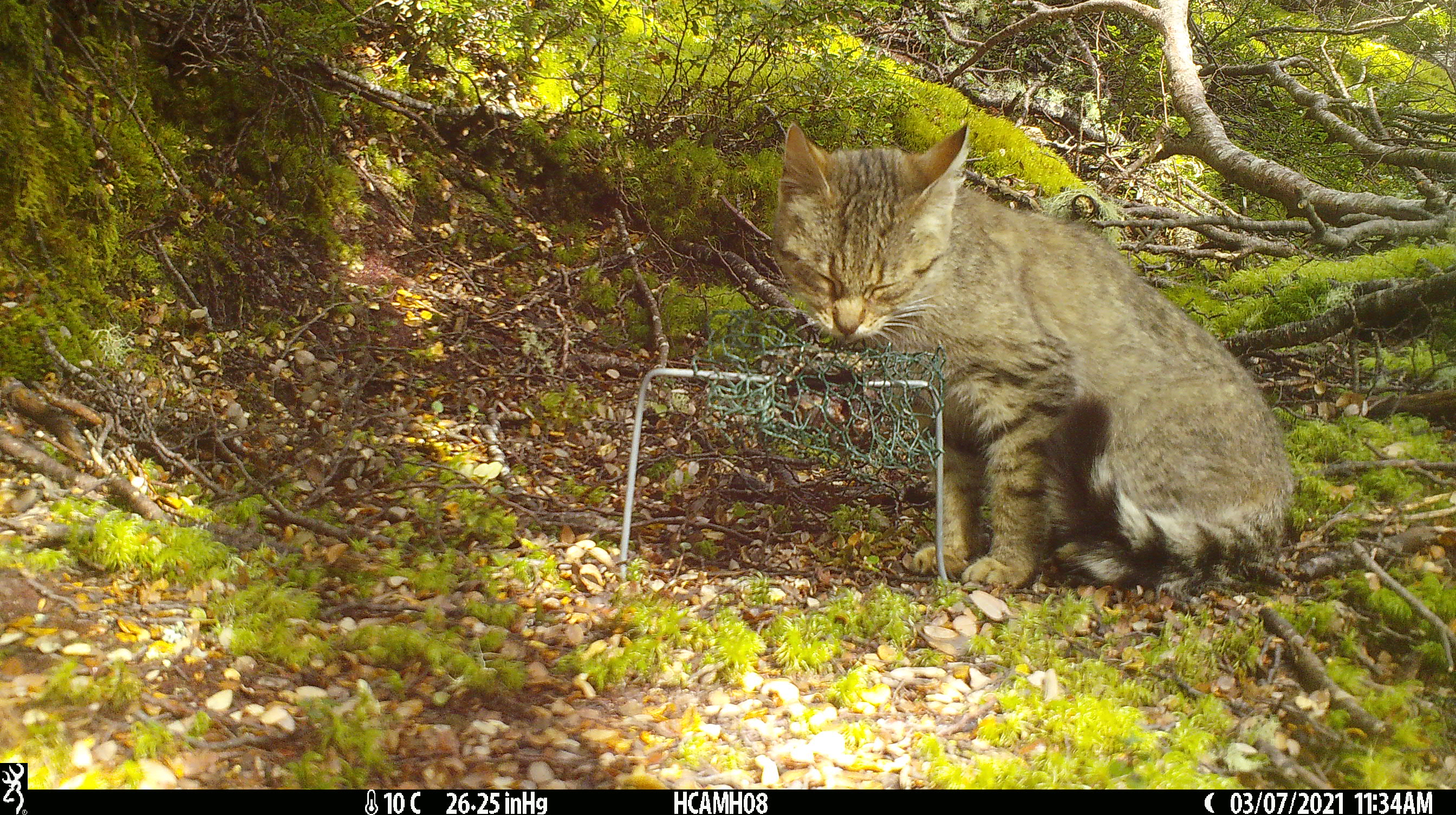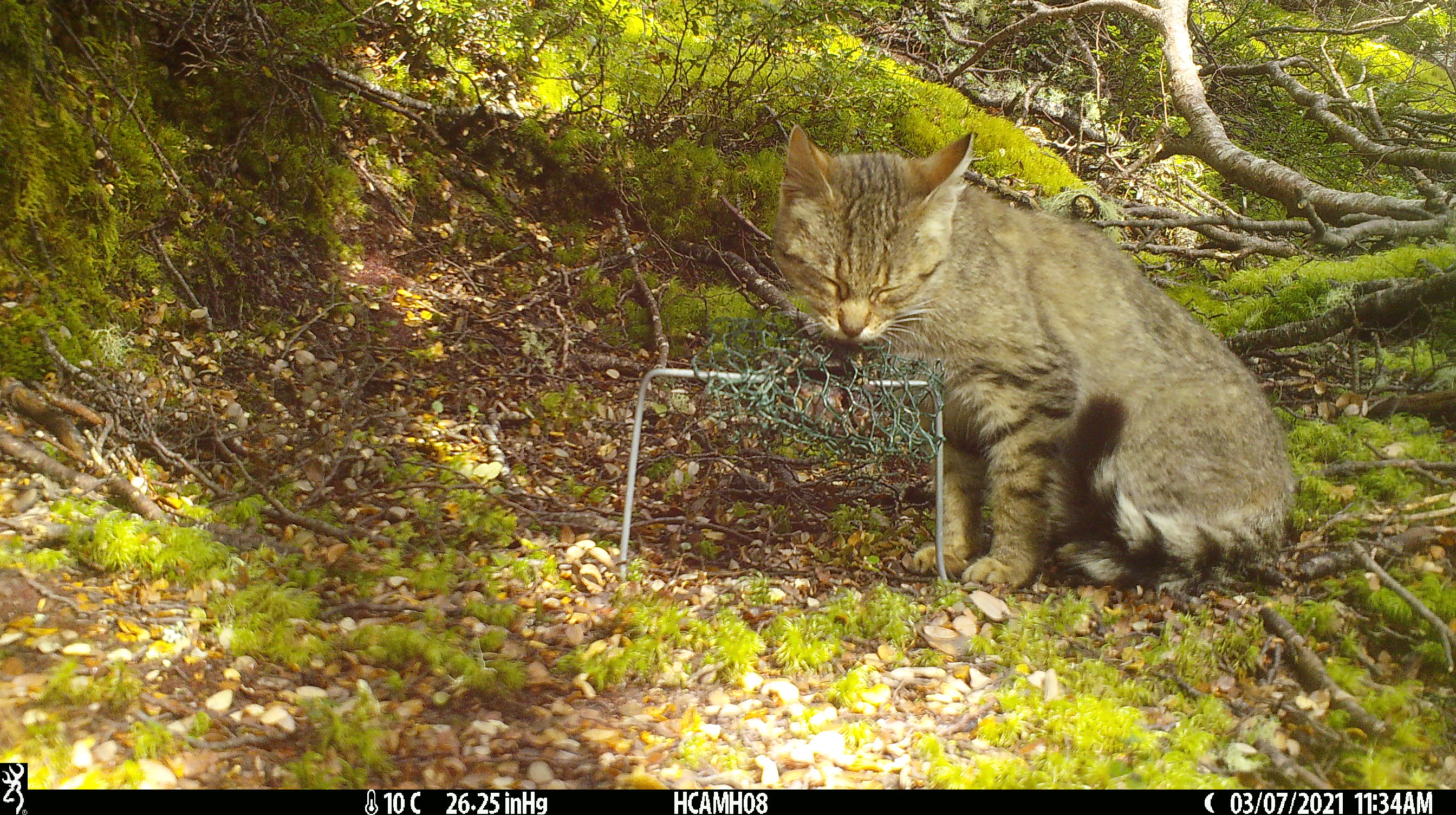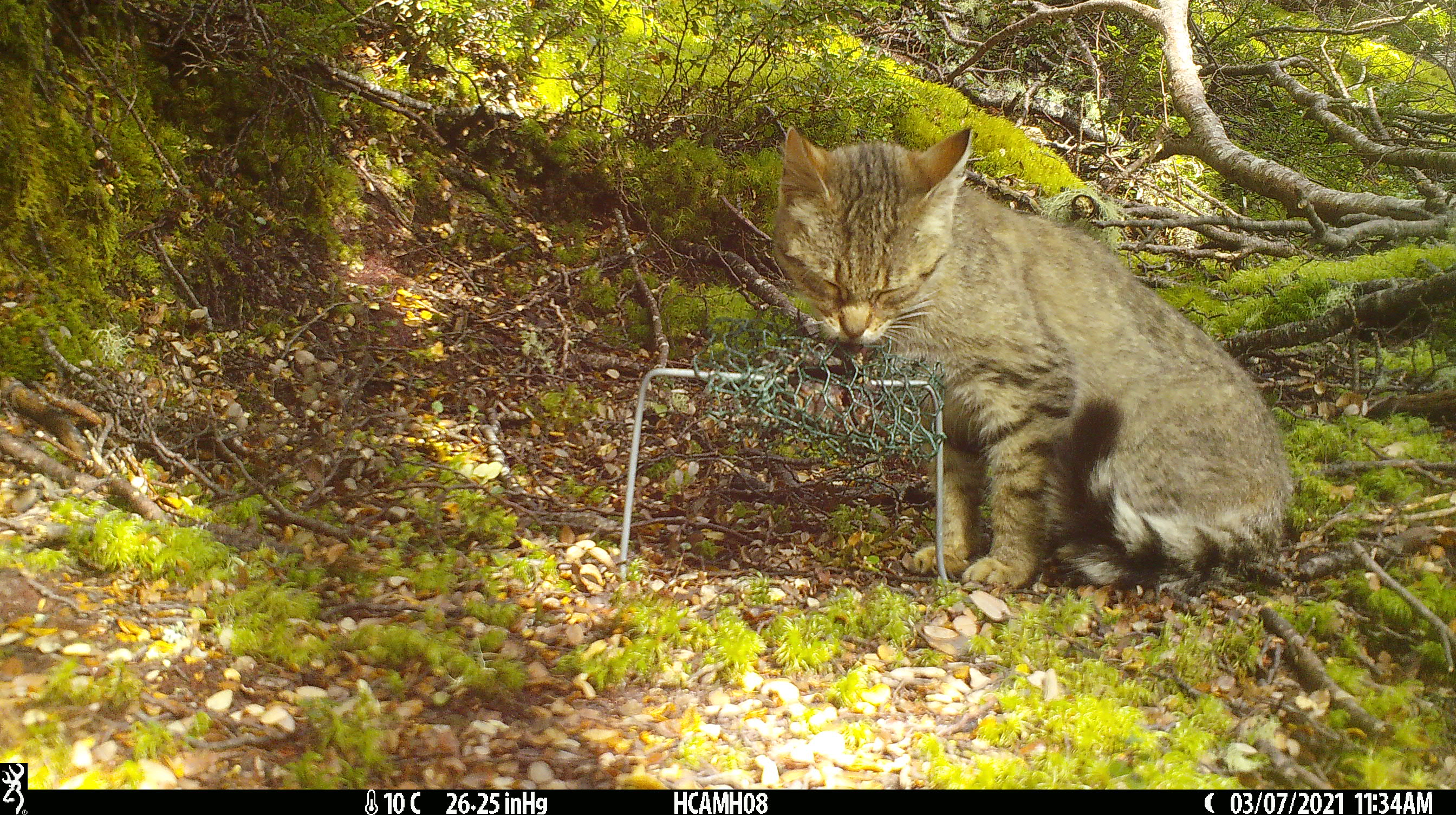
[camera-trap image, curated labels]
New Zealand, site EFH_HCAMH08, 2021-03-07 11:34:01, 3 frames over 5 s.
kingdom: Animalia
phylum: Chordata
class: Mammalia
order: Carnivora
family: Felidae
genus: Felis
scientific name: Felis catus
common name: domestic cat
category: cat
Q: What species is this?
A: Cat (domestic cat) (Felis catus).